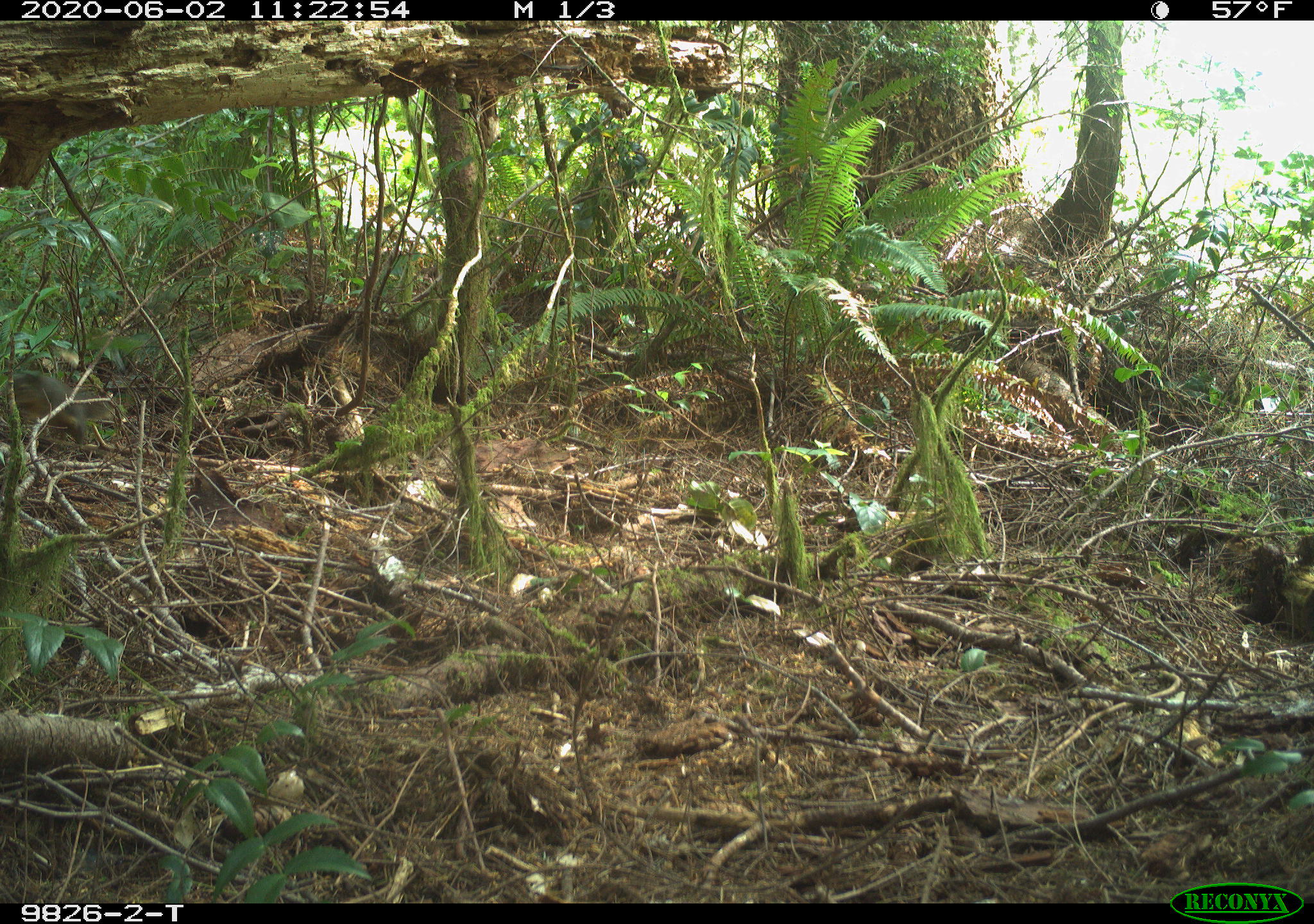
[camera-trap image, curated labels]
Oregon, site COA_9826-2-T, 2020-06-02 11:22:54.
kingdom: Animalia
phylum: Chordata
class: Mammalia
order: Rodentia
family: Sciuridae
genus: Tamiasciurus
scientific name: Tamiasciurus douglasii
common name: douglas squirrel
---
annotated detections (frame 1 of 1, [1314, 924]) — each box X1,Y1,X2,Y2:
douglas squirrel: 4,366,119,452